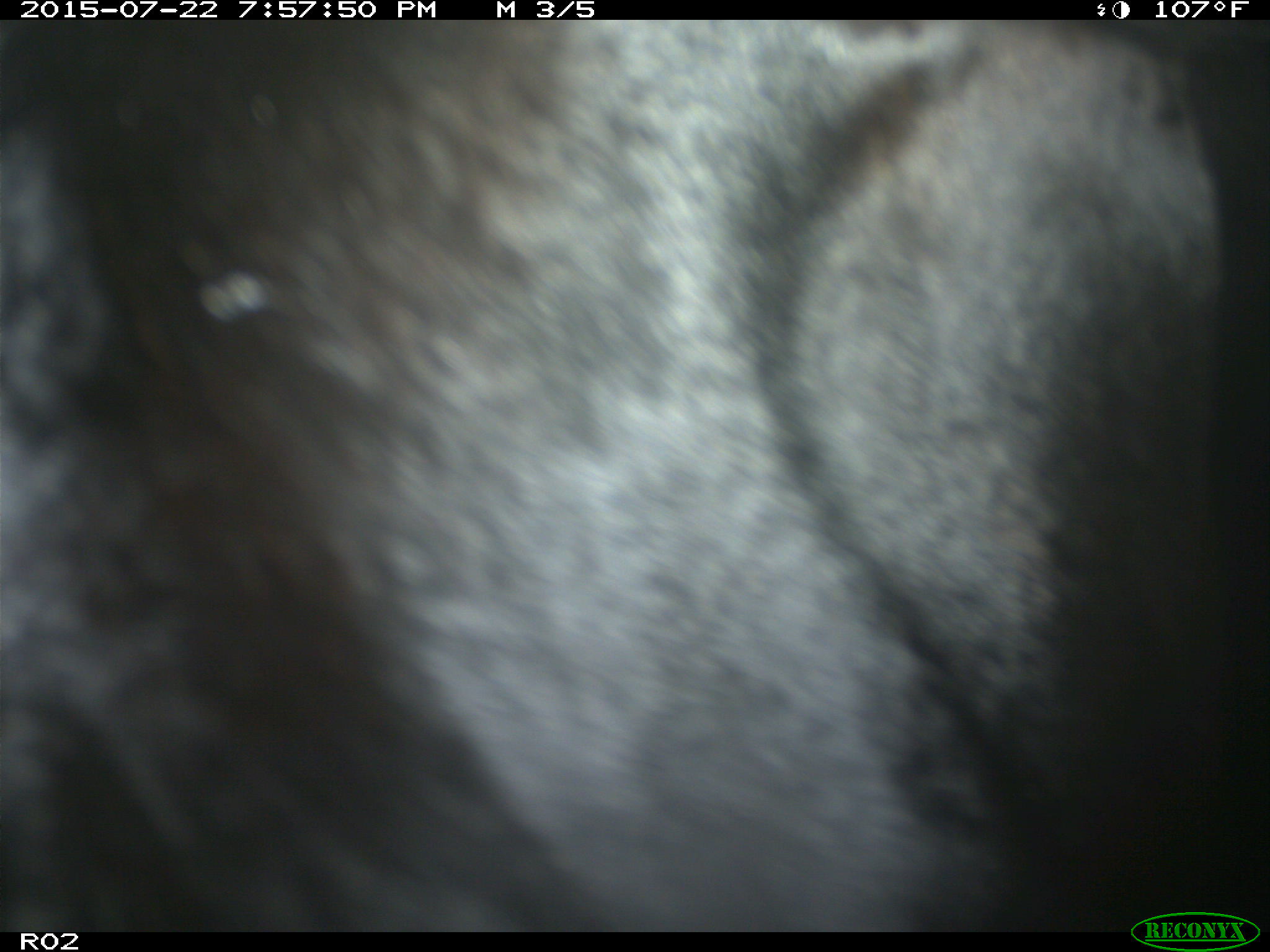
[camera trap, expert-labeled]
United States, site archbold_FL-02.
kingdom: Animalia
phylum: Chordata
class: Mammalia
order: Artiodactyla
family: Bovidae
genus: Bos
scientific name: Bos taurus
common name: domestic cow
Bos taurus (domestic cow).